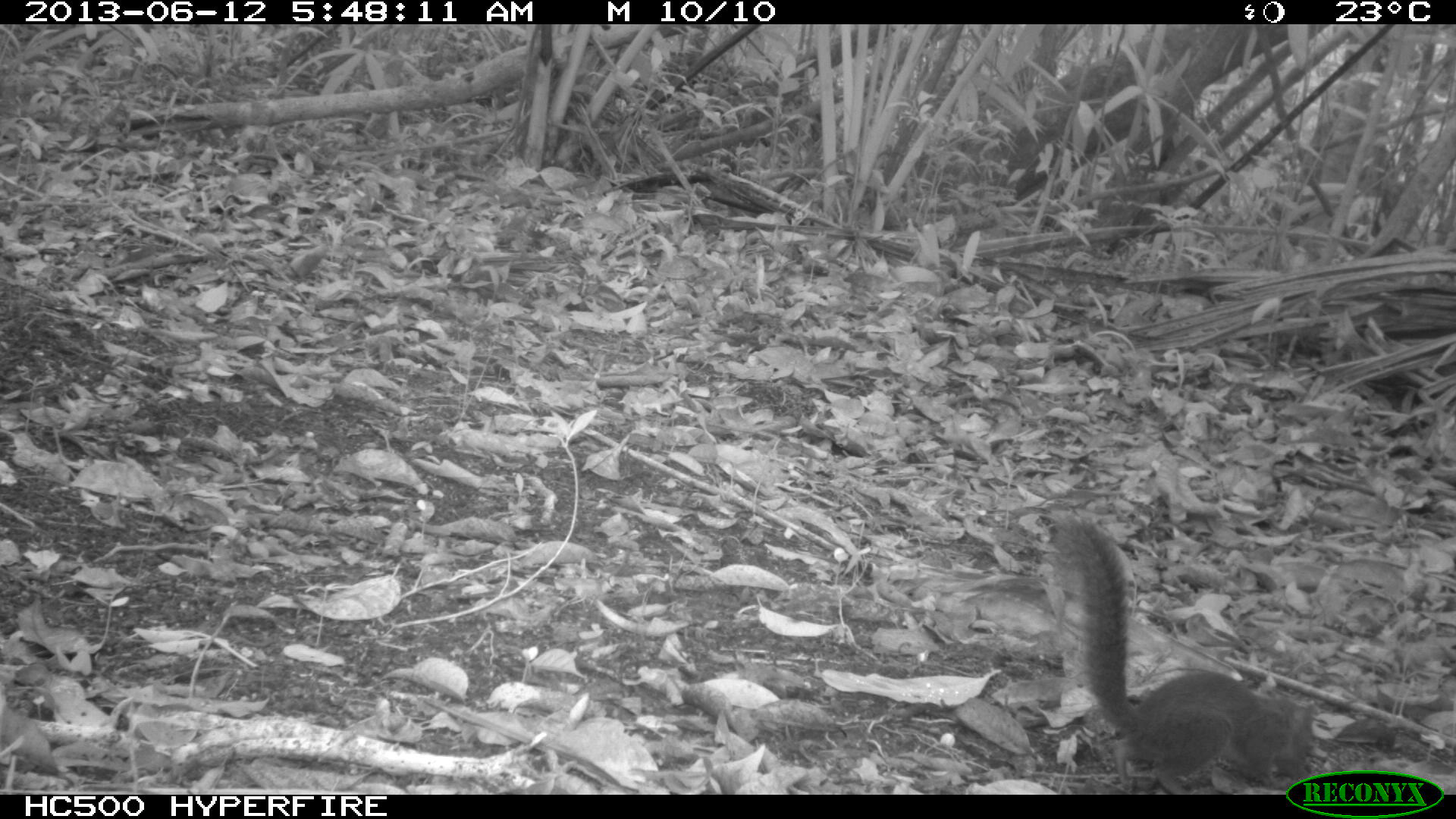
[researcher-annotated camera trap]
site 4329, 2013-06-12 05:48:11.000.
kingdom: Animalia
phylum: Chordata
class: Mammalia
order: Rodentia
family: Sciuridae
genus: Sciurus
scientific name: Sciurus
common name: squirrel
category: sciurus sp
Sciurus sp (squirrel) (Sciurus), count 1.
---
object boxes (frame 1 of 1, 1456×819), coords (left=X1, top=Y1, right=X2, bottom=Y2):
sciurus sp: (left=1032, top=504, right=1319, bottom=787)